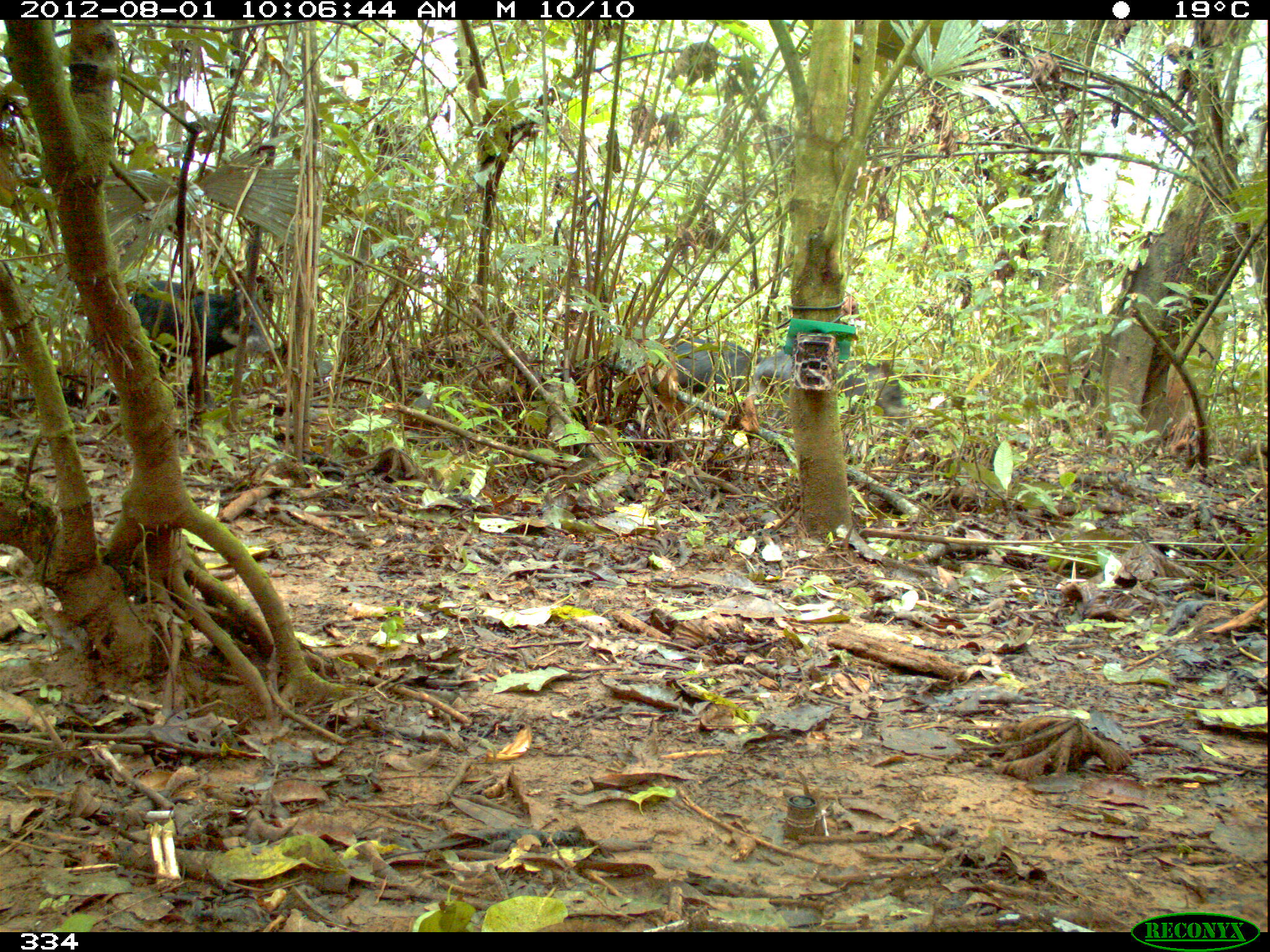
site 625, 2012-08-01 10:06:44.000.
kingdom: Animalia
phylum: Chordata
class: Mammalia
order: Artiodactyla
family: Tayassuidae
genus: Tayassu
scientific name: Tayassu pecari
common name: white-lipped peccary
Tayassu pecari (white-lipped peccary).